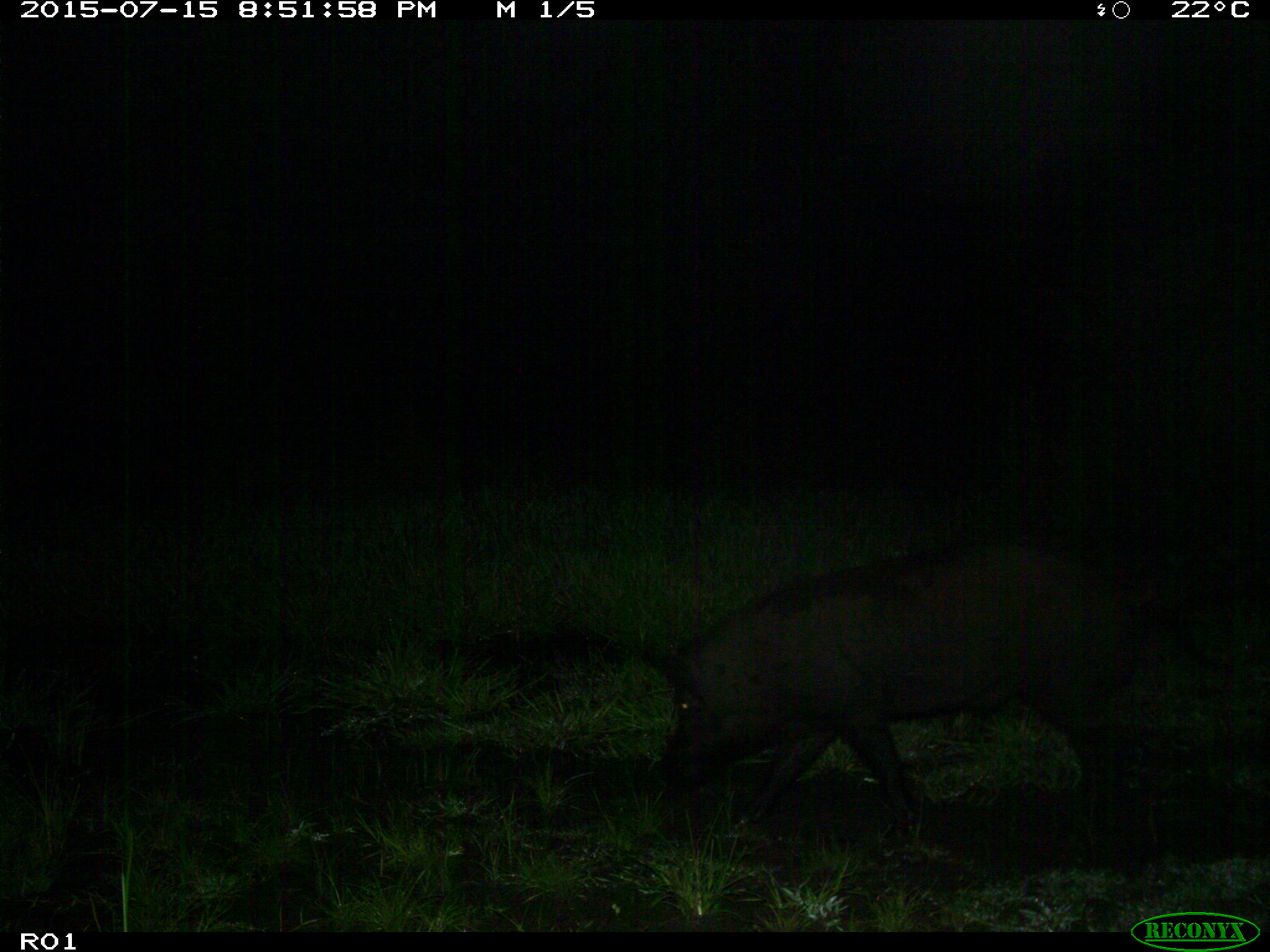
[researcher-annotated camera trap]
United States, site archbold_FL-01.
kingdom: Animalia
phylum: Chordata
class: Mammalia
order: Artiodactyla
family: Suidae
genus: Sus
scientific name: Sus scrofa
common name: wild boar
Sus scrofa (wild boar).